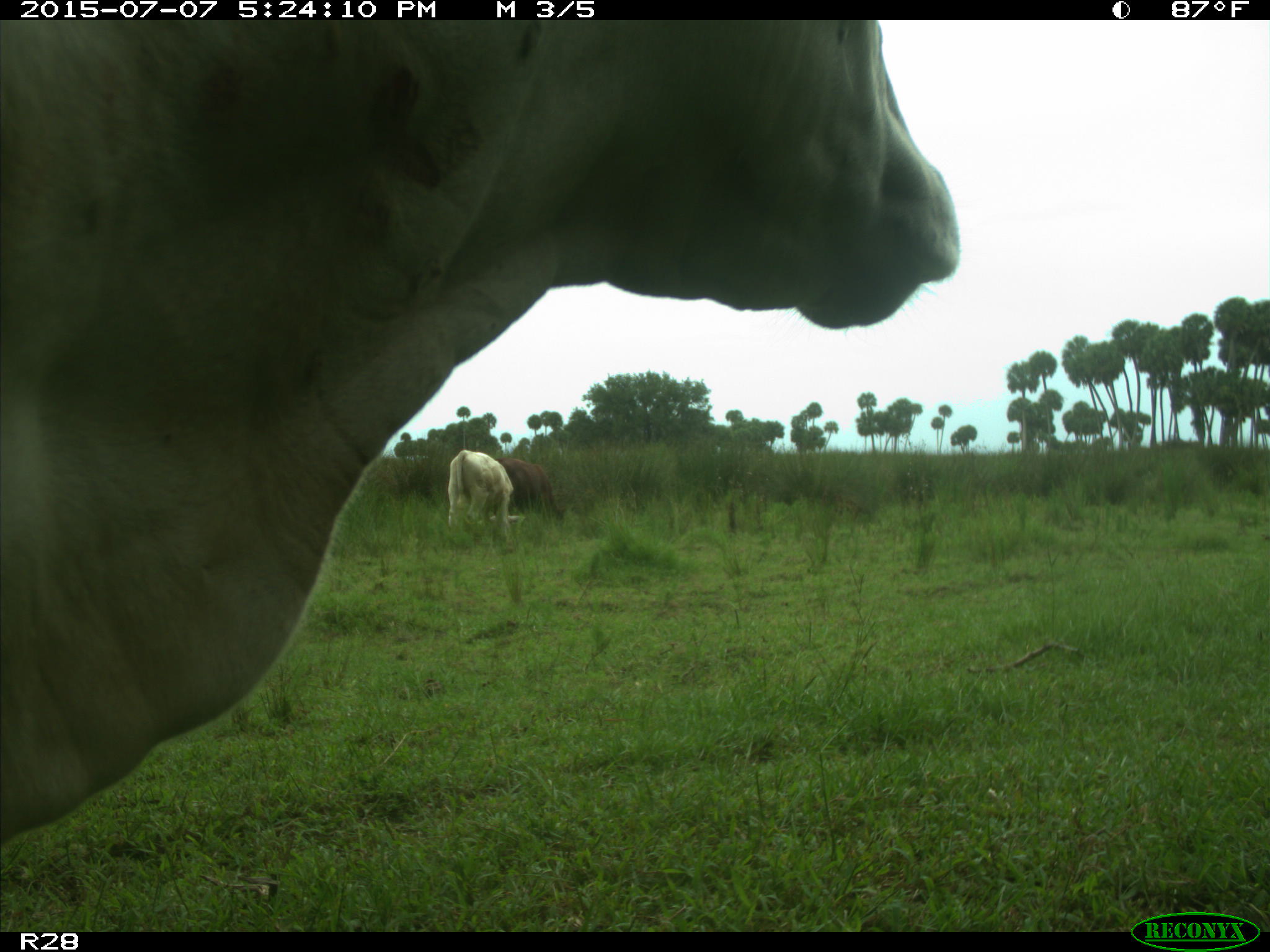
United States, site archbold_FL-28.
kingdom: Animalia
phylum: Chordata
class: Mammalia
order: Artiodactyla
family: Bovidae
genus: Bos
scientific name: Bos taurus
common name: domestic cow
Bos taurus (domestic cow).